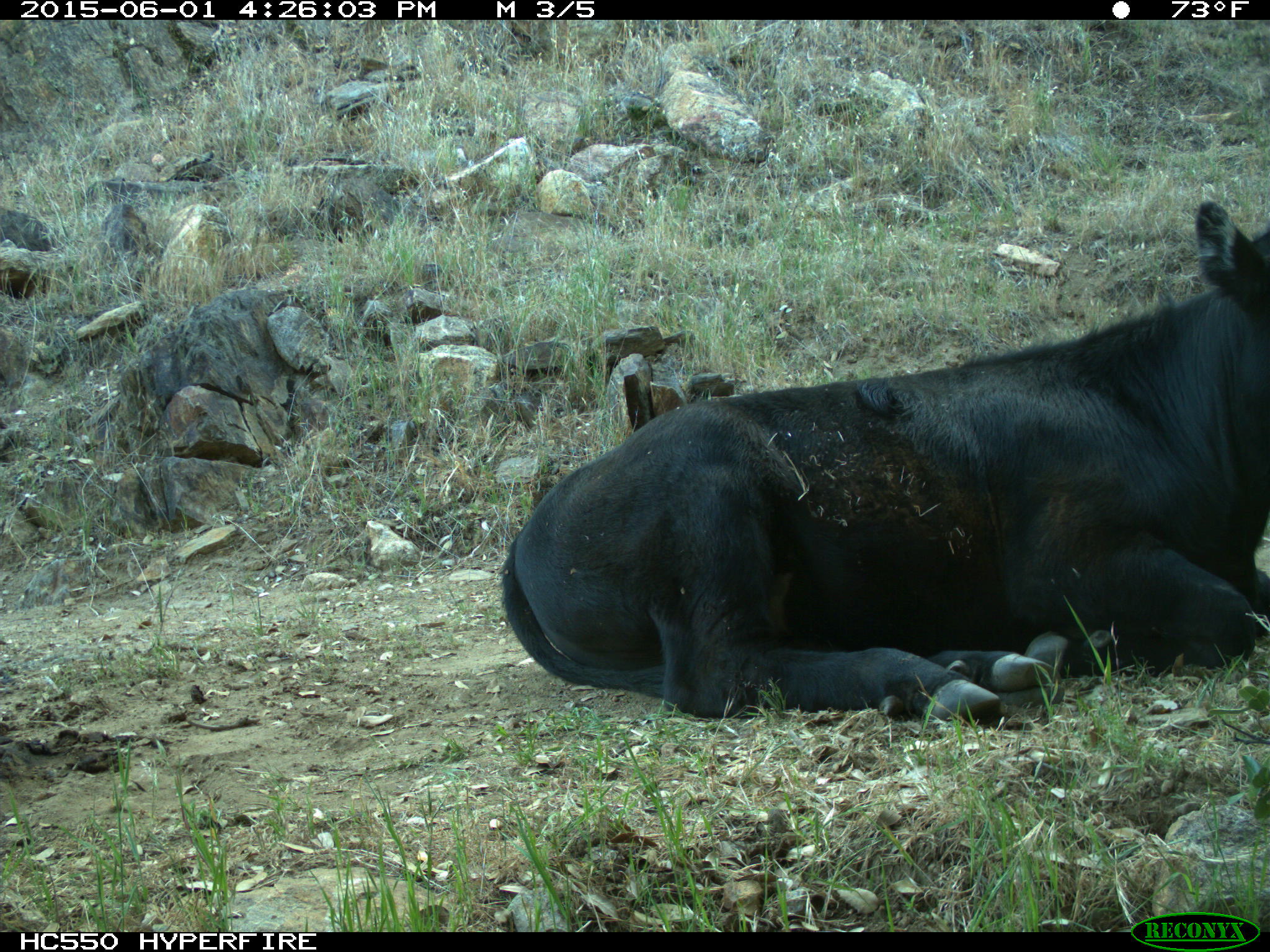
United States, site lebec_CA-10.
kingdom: Animalia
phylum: Chordata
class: Mammalia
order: Artiodactyla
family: Bovidae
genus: Bos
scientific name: Bos taurus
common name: domestic cow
Bos taurus (domestic cow).